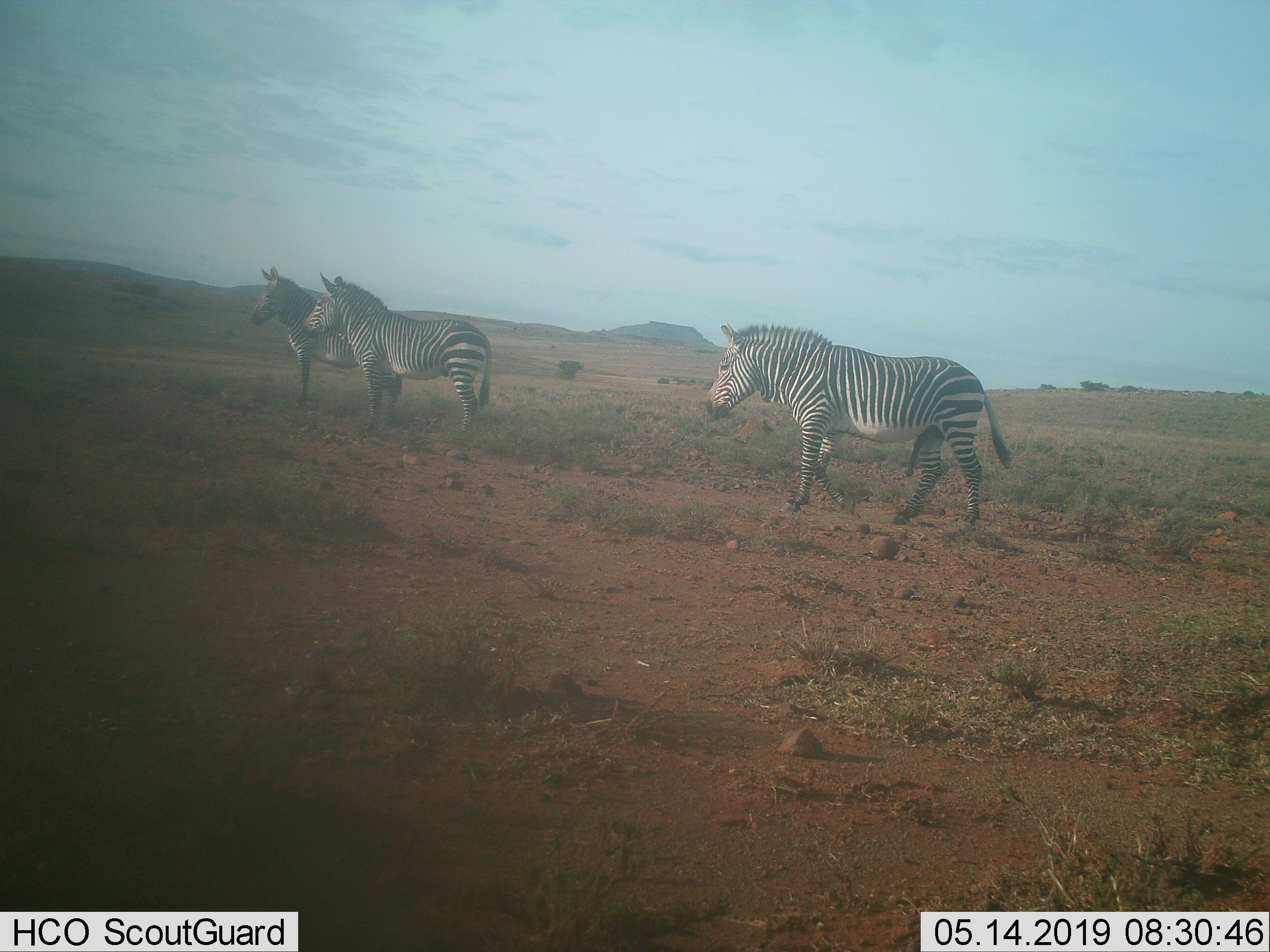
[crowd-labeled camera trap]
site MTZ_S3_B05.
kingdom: Animalia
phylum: Chordata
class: Mammalia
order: Perissodactyla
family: Equidae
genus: Equus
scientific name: Equus zebra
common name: mountain zebra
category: zebramountain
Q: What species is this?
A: Zebramountain (mountain zebra) (Equus zebra).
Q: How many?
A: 3.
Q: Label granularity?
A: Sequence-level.